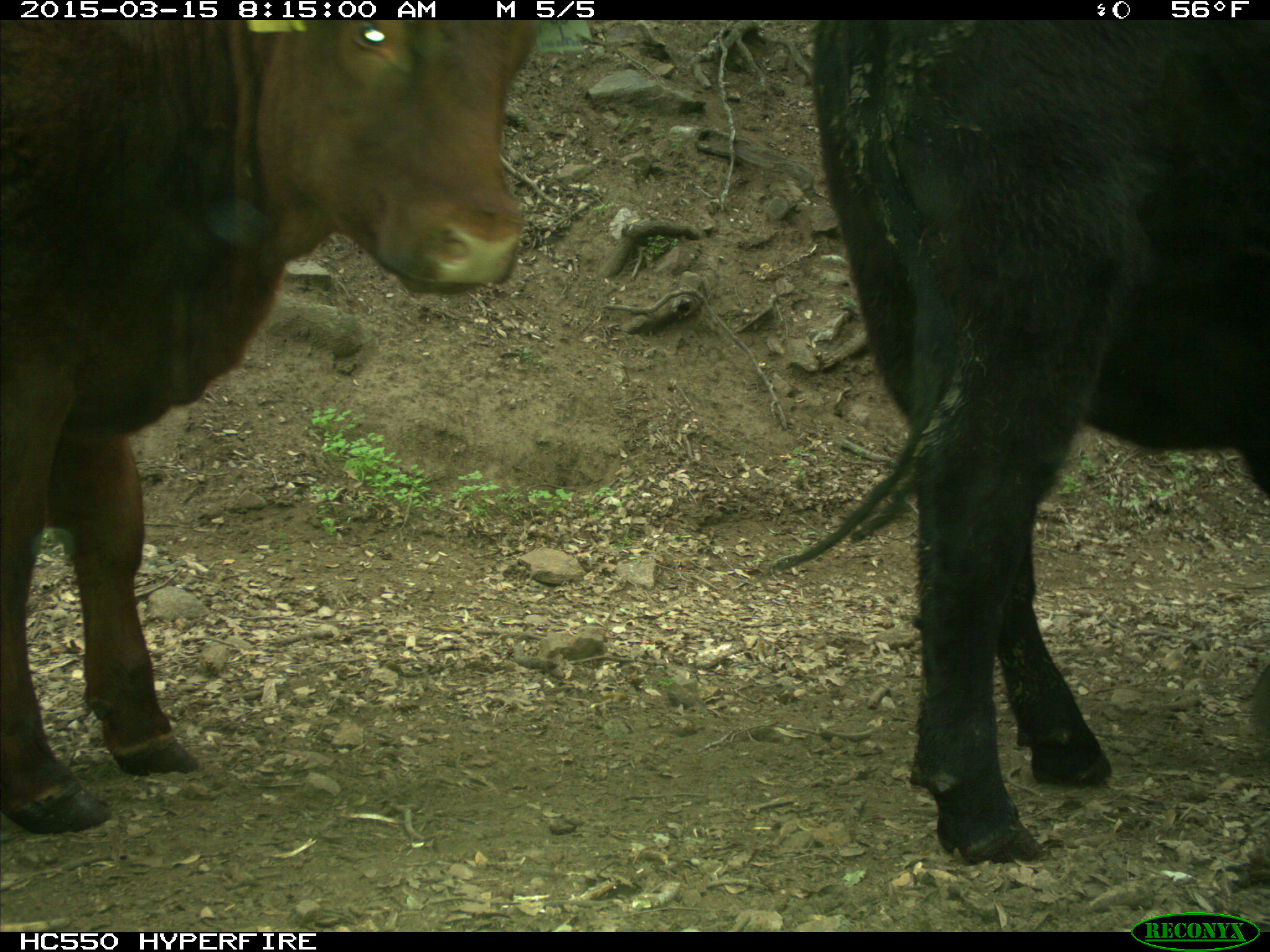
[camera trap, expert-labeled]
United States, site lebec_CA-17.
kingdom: Animalia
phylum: Chordata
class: Mammalia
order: Artiodactyla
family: Bovidae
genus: Bos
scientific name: Bos taurus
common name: domestic cow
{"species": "Bos taurus (domestic cow)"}